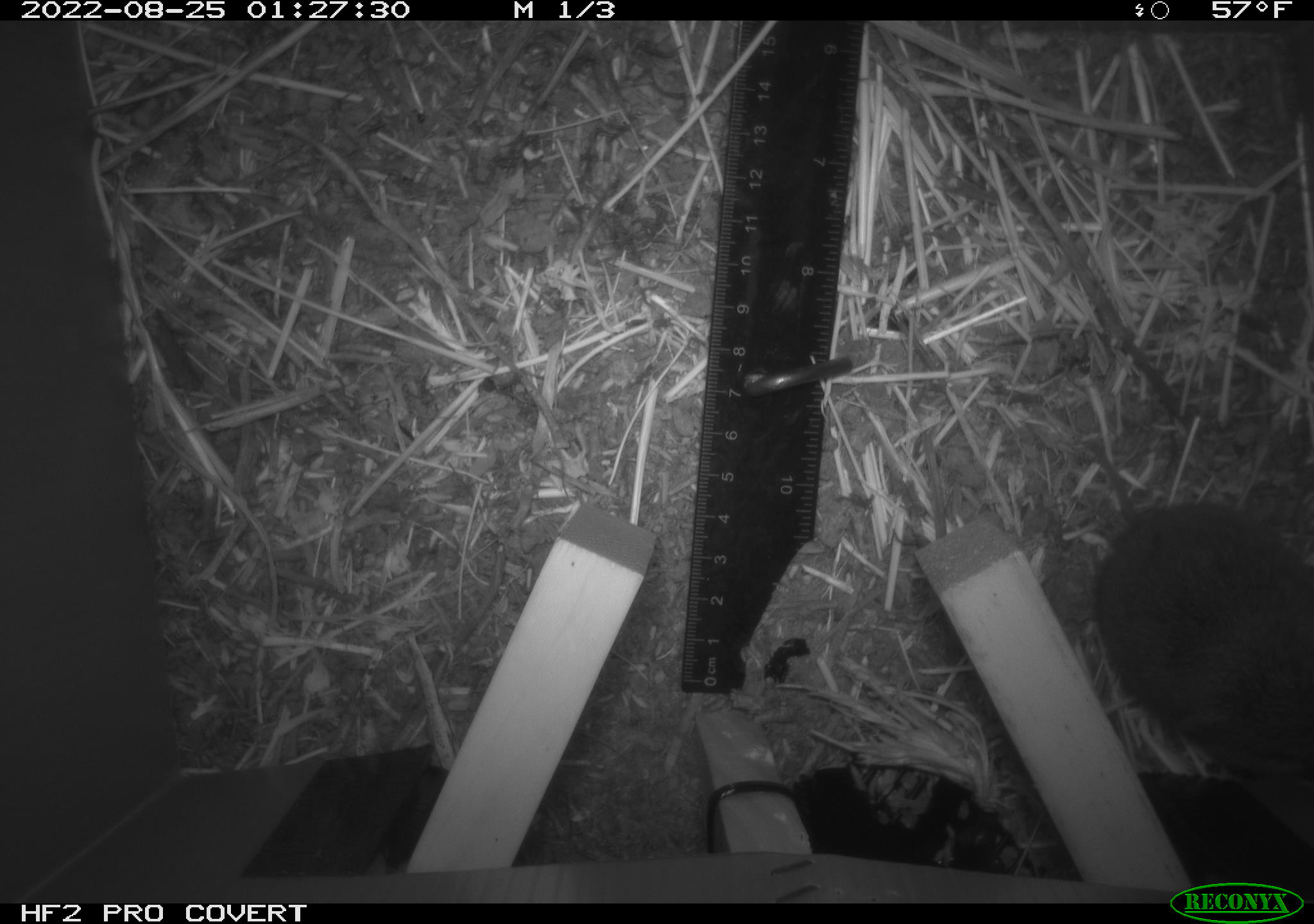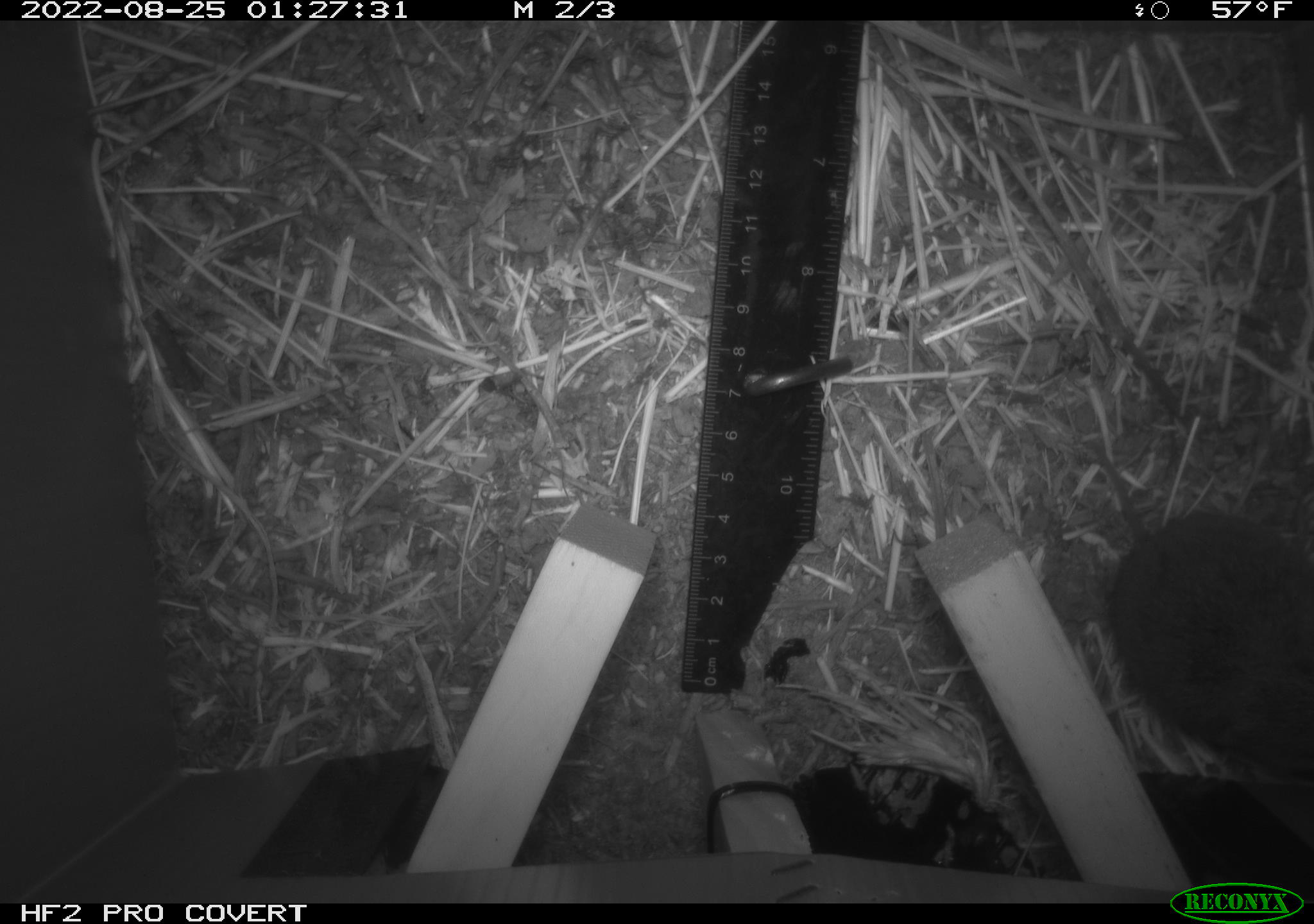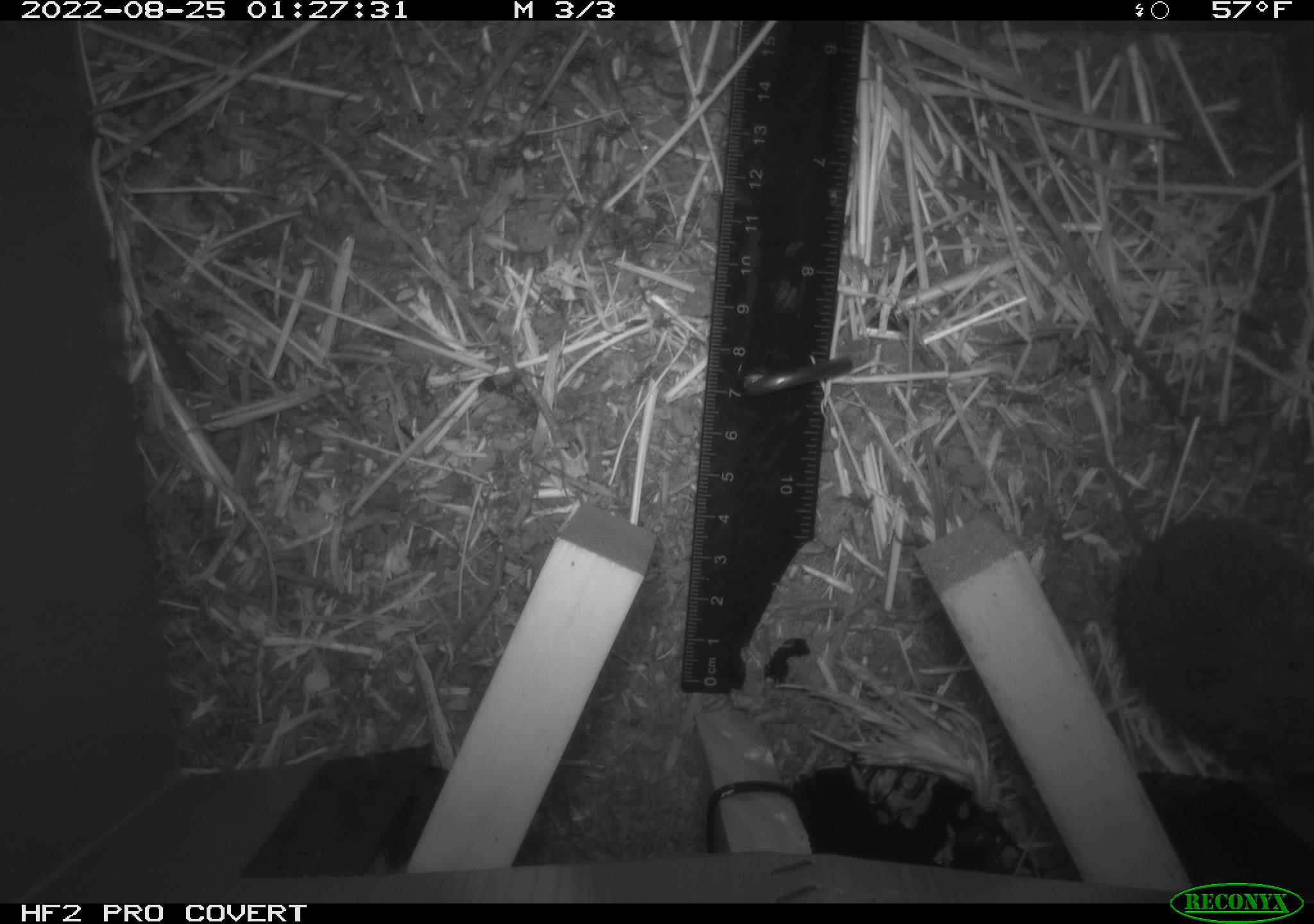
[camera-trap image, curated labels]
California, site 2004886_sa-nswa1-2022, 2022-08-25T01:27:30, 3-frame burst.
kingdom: Animalia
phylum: Chordata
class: Mammalia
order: Rodentia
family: Cricetidae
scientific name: Cricetidae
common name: hamsters, voles, lemmings, and allies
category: cricetidae family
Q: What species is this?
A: Cricetidae family (hamsters, voles, lemmings, and allies) (Cricetidae).